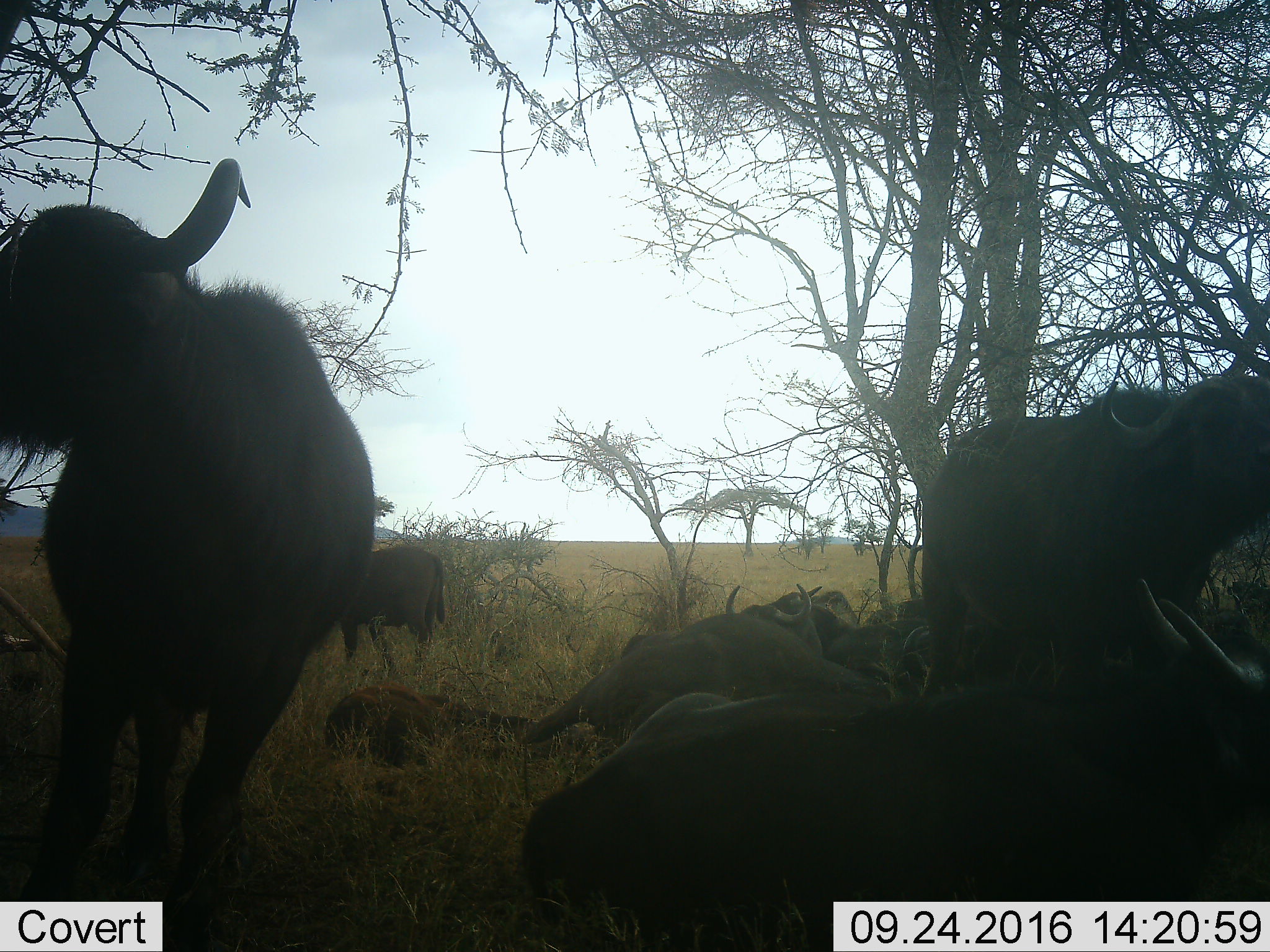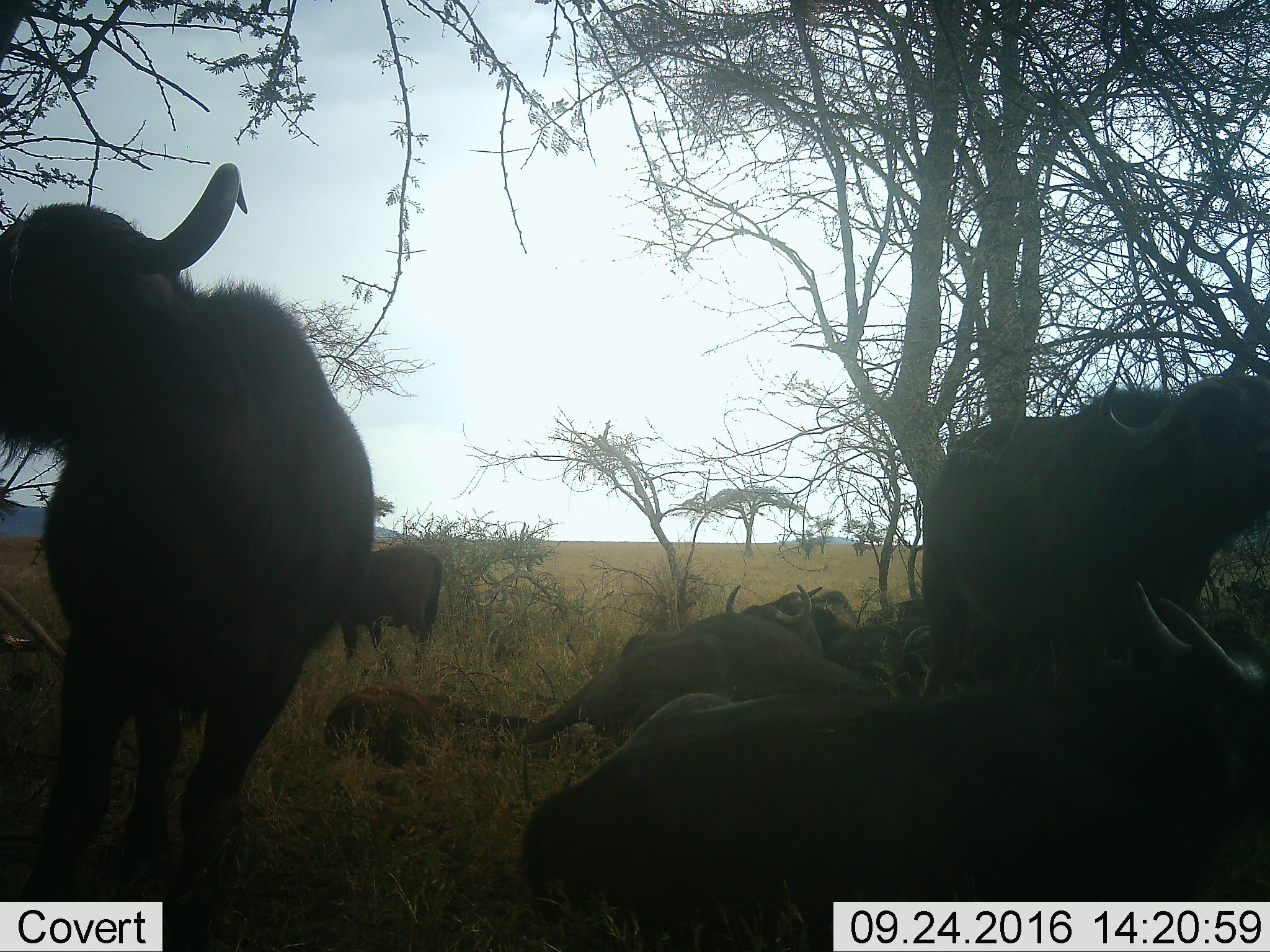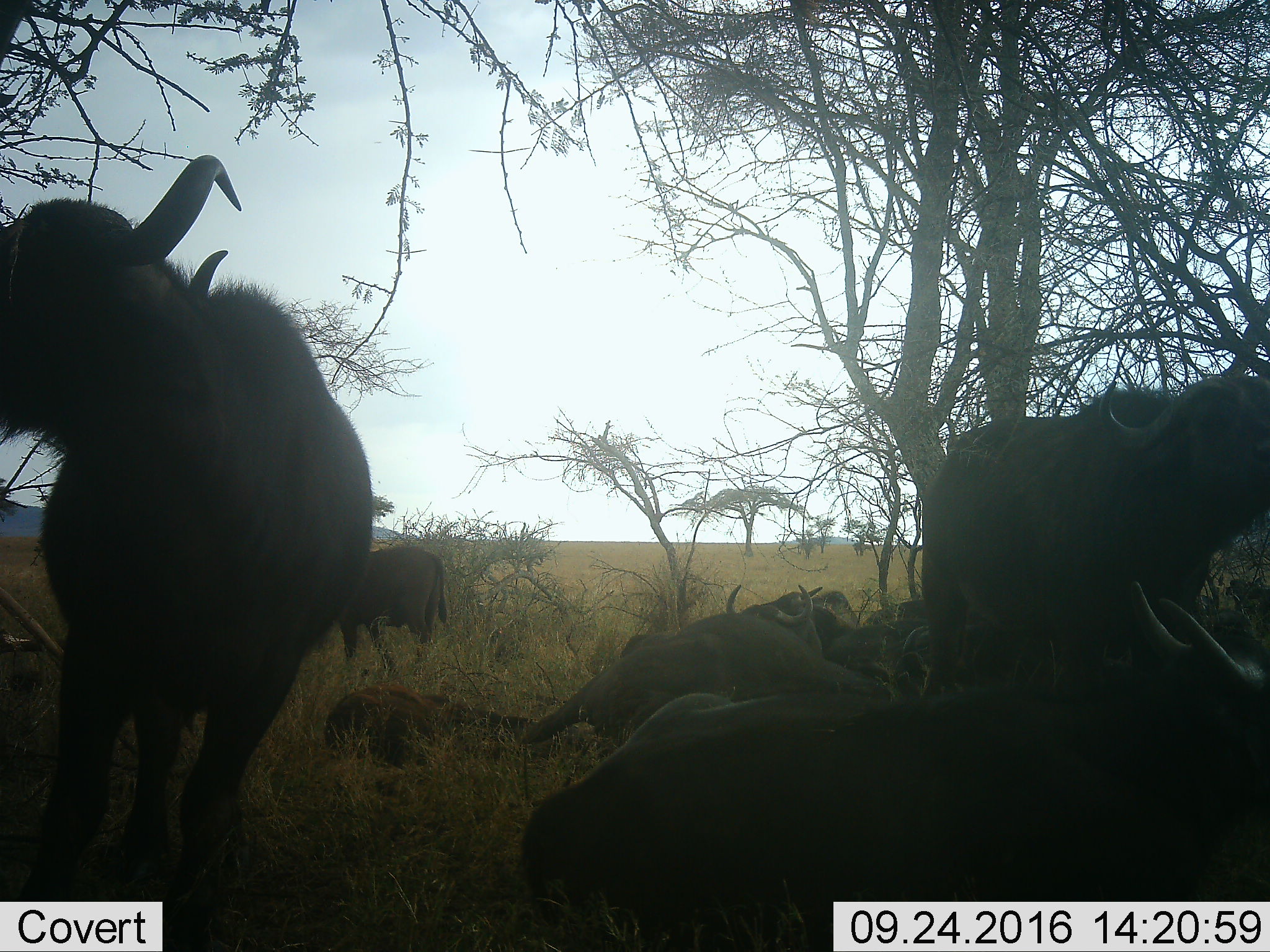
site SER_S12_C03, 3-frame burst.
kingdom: Animalia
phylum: Chordata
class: Mammalia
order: Artiodactyla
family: Bovidae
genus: Syncerus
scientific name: Syncerus caffer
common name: african buffalo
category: buffalo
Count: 10.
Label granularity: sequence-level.